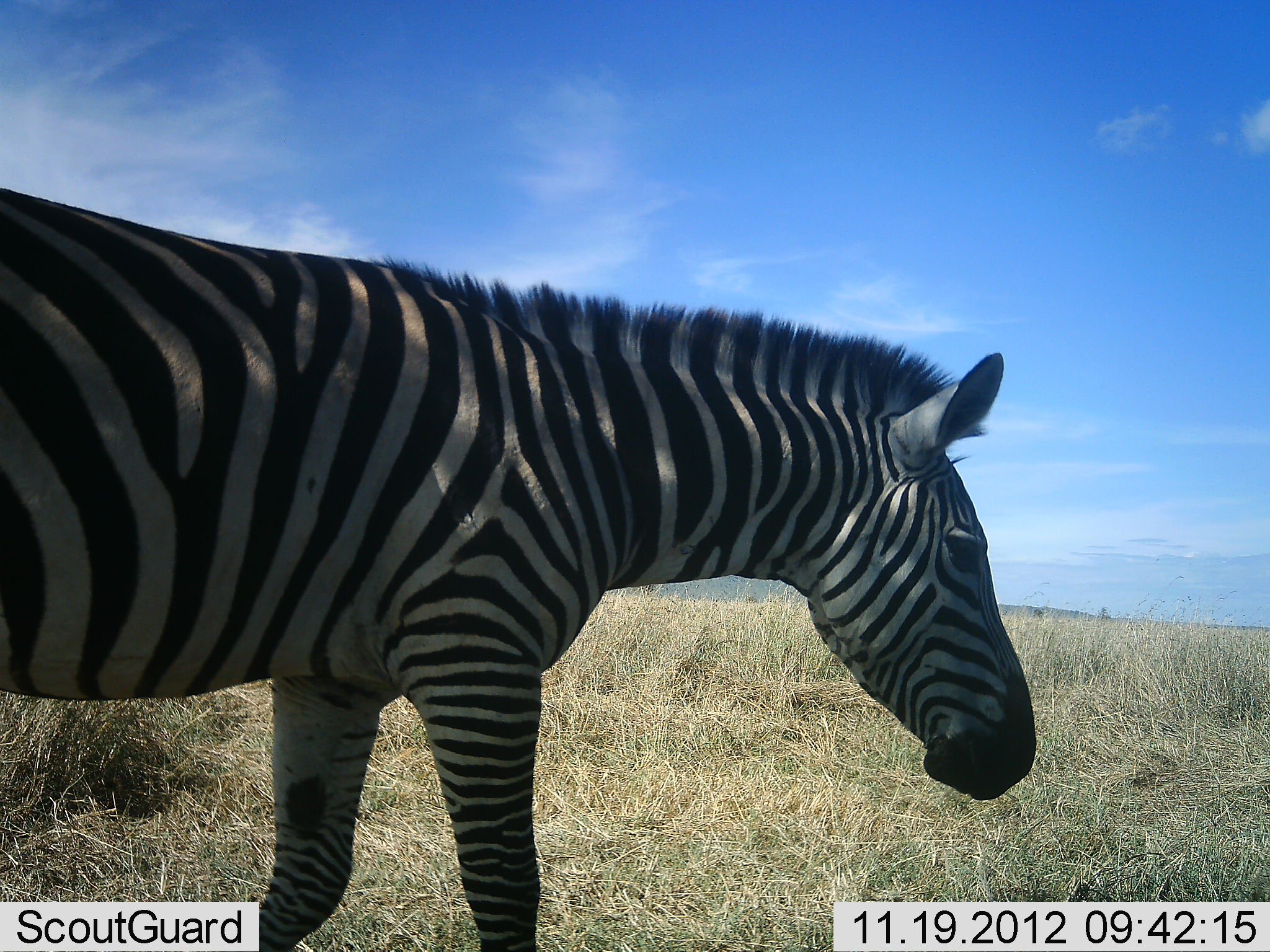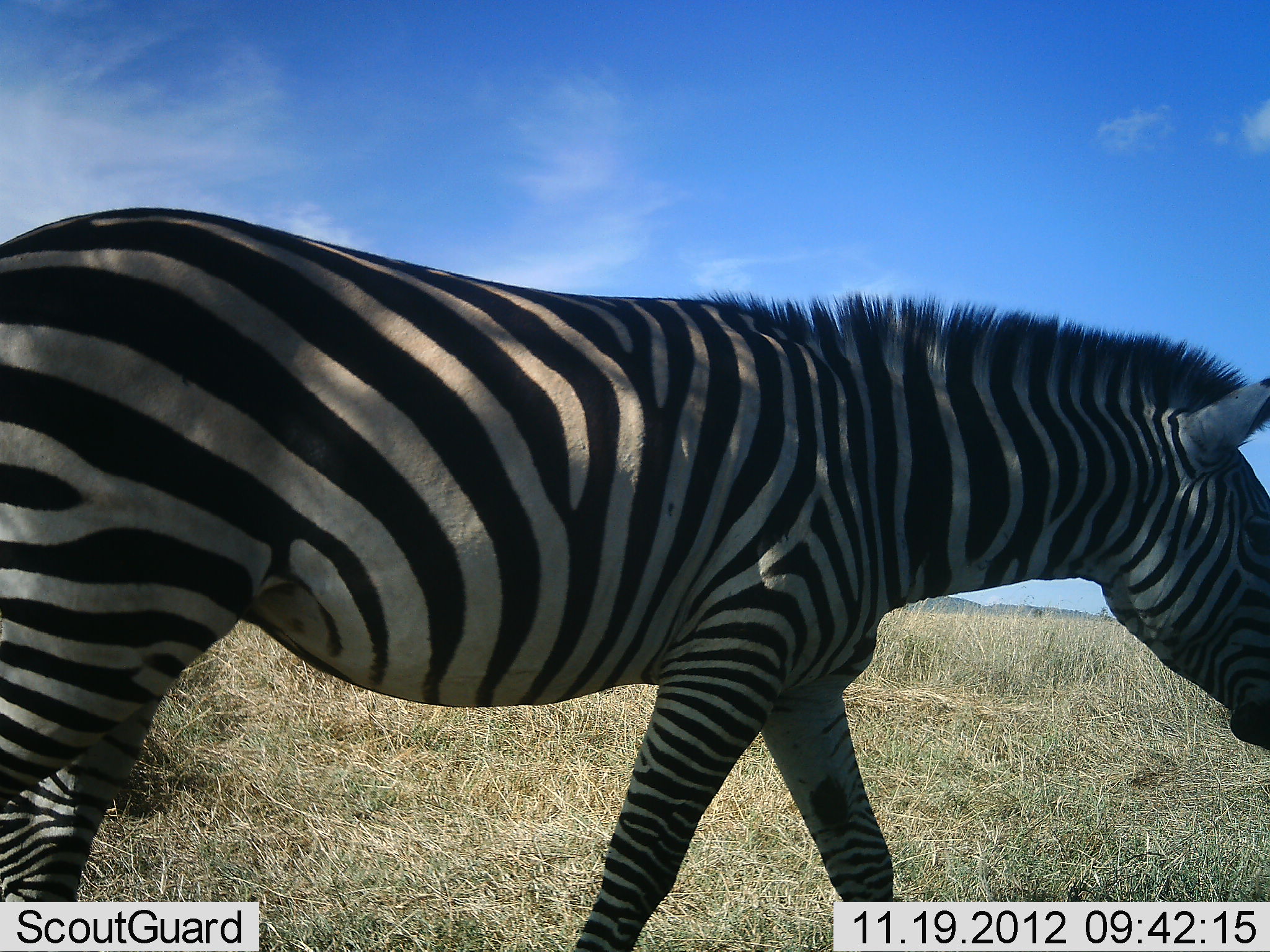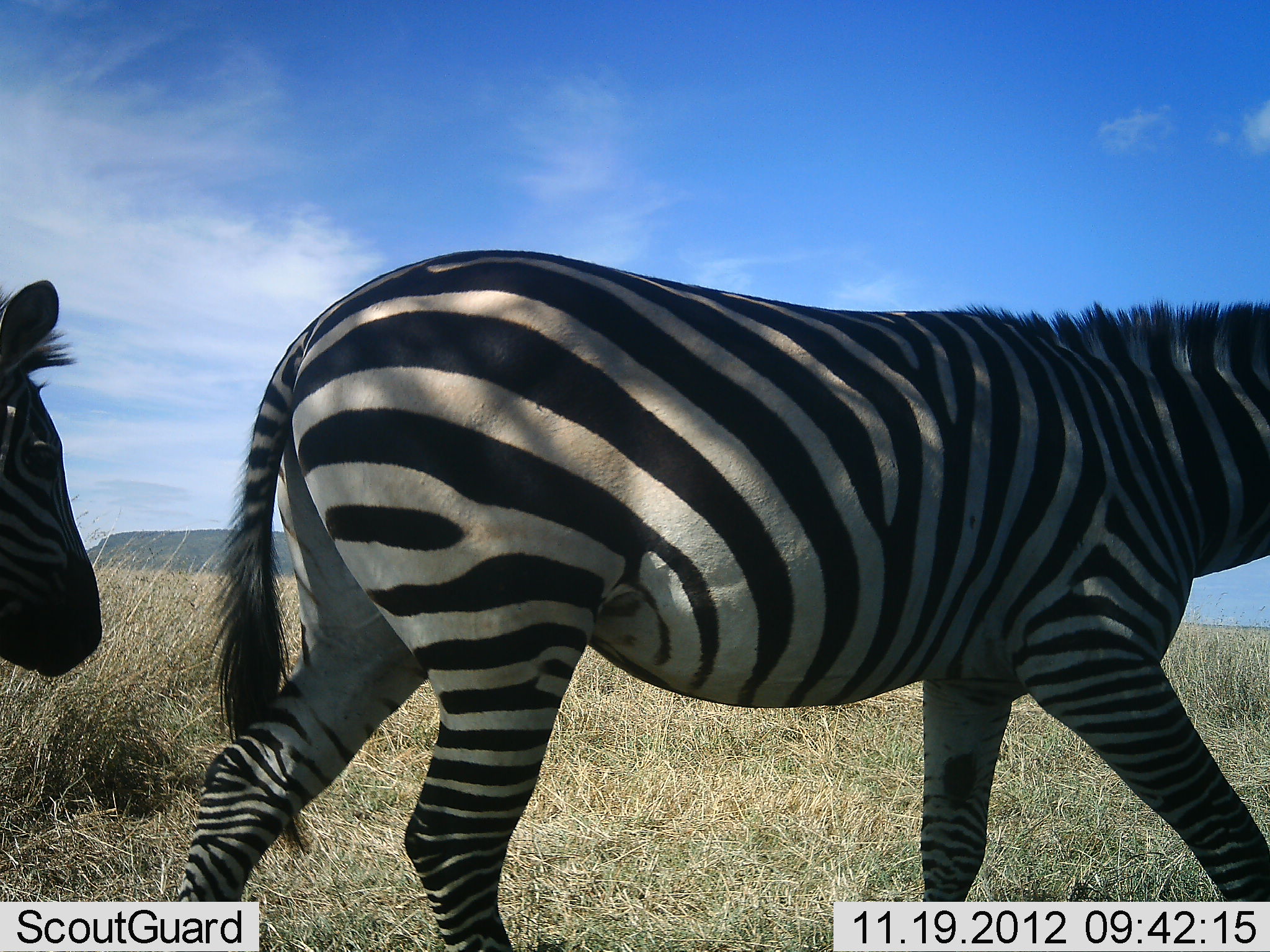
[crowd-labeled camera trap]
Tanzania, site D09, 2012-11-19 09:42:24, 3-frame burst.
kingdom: Animalia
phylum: Chordata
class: Mammalia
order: Perissodactyla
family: Equidae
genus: Equus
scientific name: Equus quagga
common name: plains zebra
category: zebra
Zebra (plains zebra) (Equus quagga), count 2. Behavior (volunteer vote fractions): standing 10%, resting 0%, moving 100%, interacting 0%. Young present (vote fraction): 0%. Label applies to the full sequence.